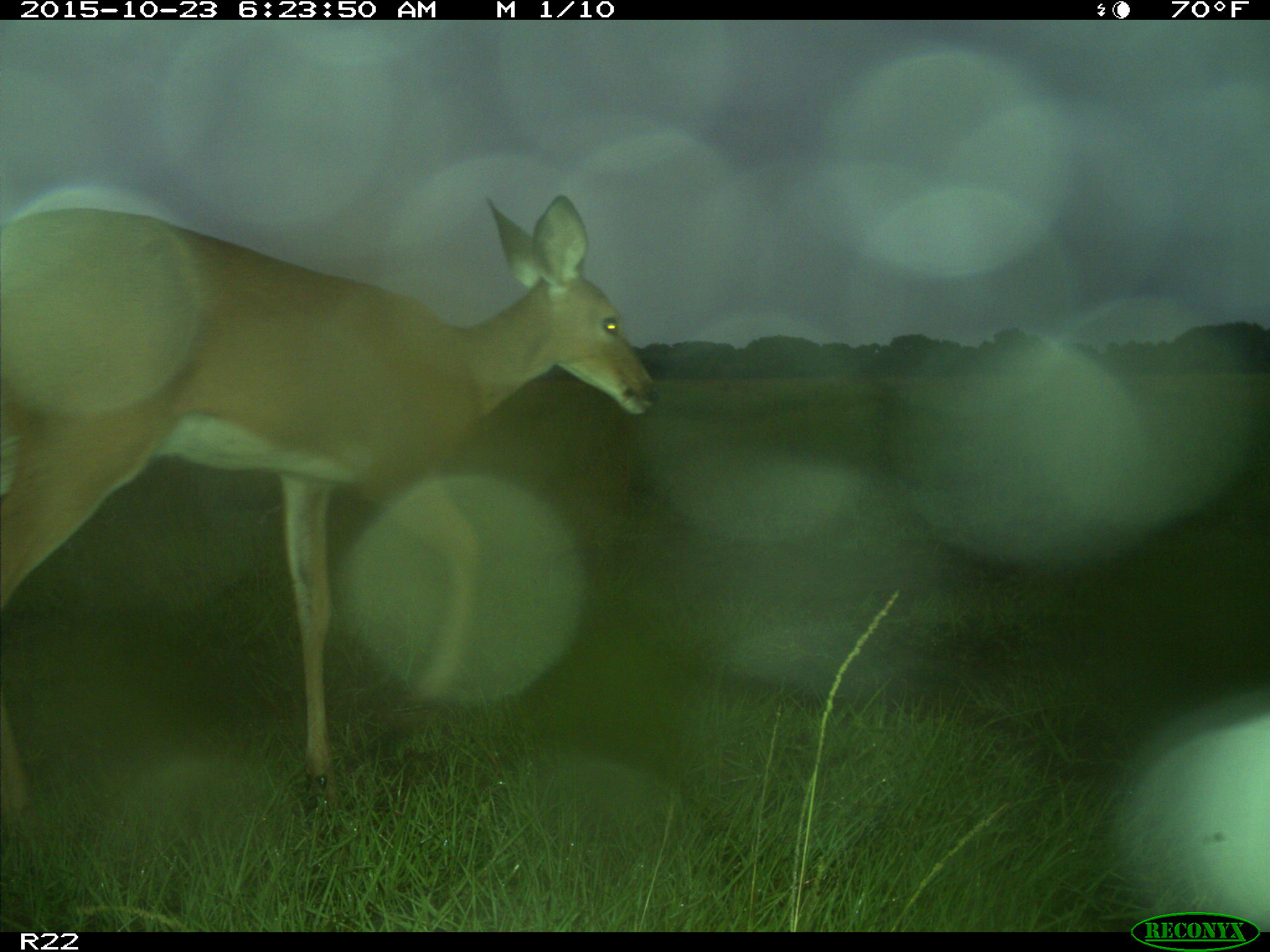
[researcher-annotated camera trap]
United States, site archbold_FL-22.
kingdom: Animalia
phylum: Chordata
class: Mammalia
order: Artiodactyla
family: Cervidae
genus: Odocoileus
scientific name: Odocoileus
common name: deer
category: unidentified deer